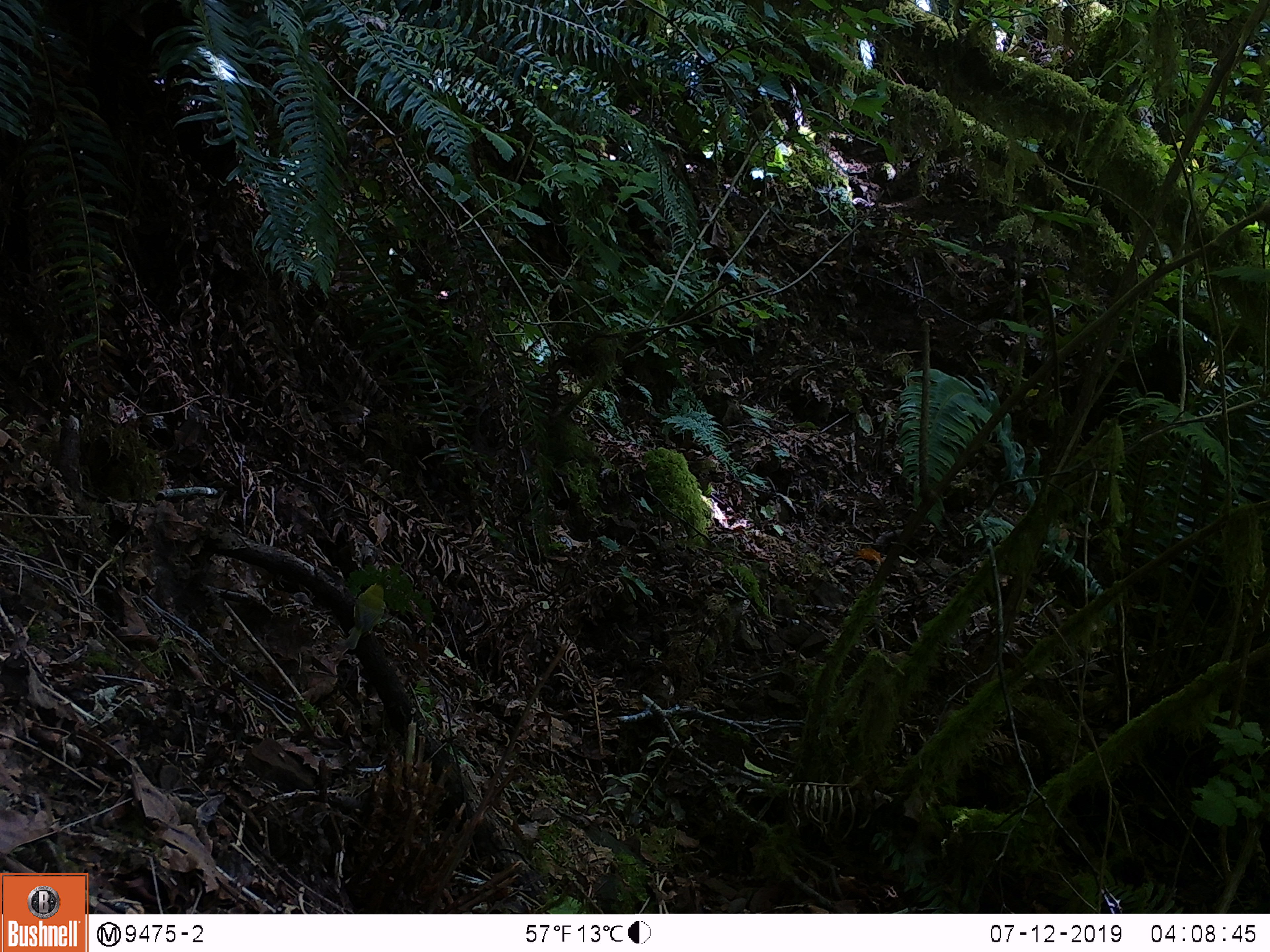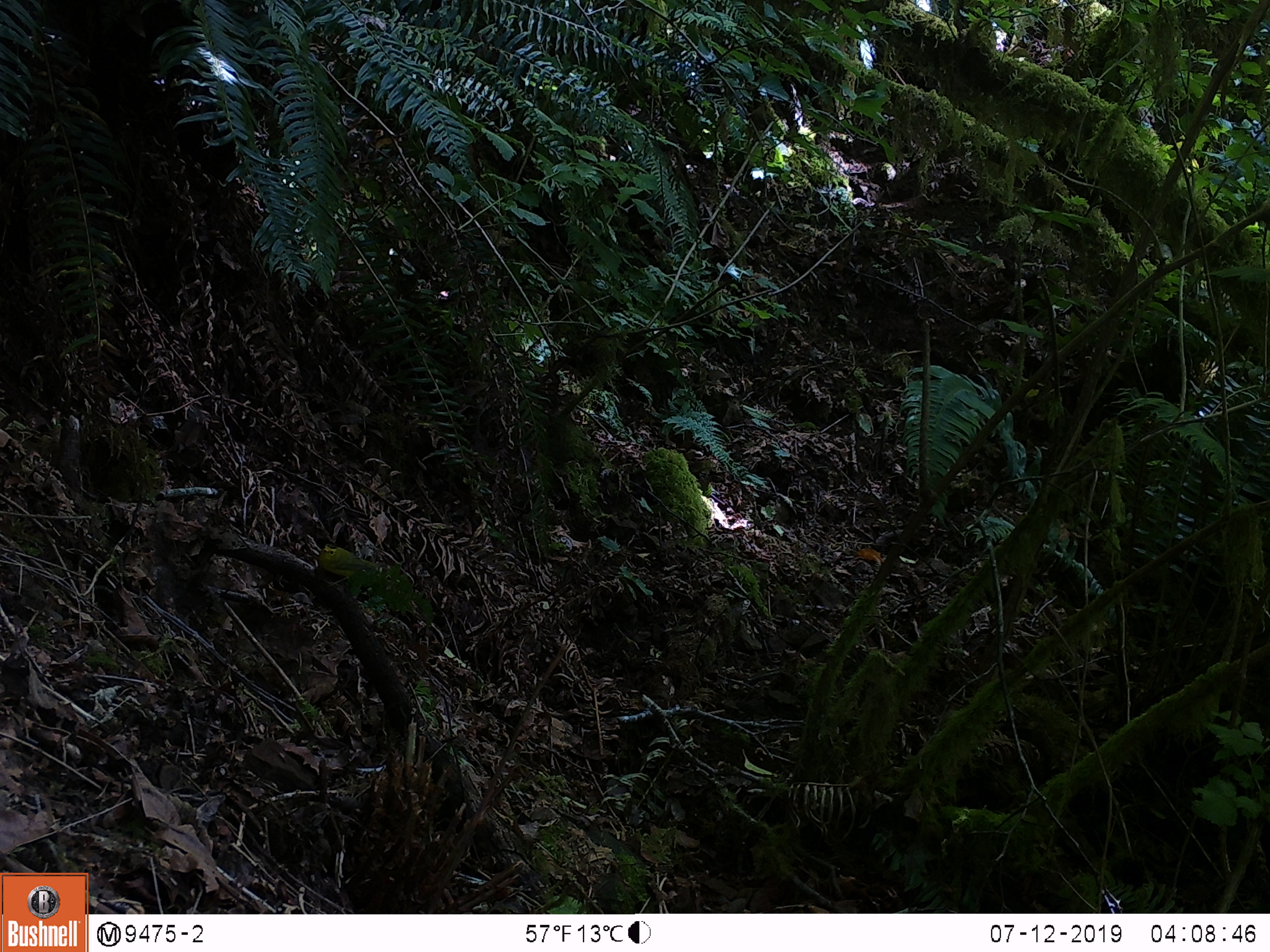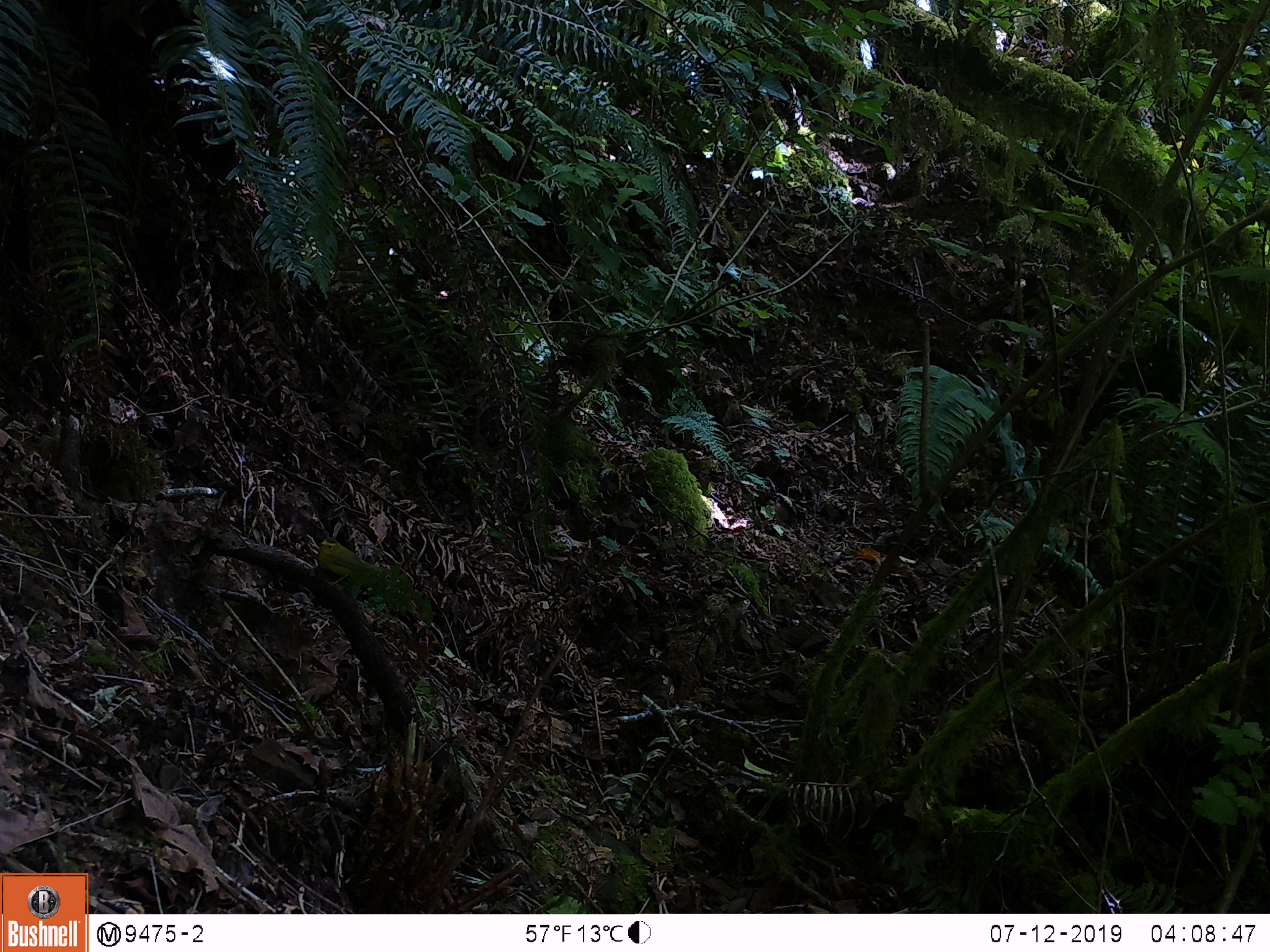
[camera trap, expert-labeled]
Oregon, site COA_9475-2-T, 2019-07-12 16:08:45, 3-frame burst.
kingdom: Animalia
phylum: Chordata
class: Aves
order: Passeriformes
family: Parulidae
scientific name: Parulidae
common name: new world warblers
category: parulidae family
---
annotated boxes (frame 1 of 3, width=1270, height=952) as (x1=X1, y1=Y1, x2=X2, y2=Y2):
parulidae family: (x1=339, y1=578, x2=394, y2=647)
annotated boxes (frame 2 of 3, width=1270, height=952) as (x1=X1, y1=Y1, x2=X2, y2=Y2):
parulidae family: (x1=305, y1=527, x2=411, y2=614)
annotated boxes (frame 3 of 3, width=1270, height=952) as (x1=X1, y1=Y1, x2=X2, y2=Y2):
parulidae family: (x1=304, y1=530, x2=401, y2=621)